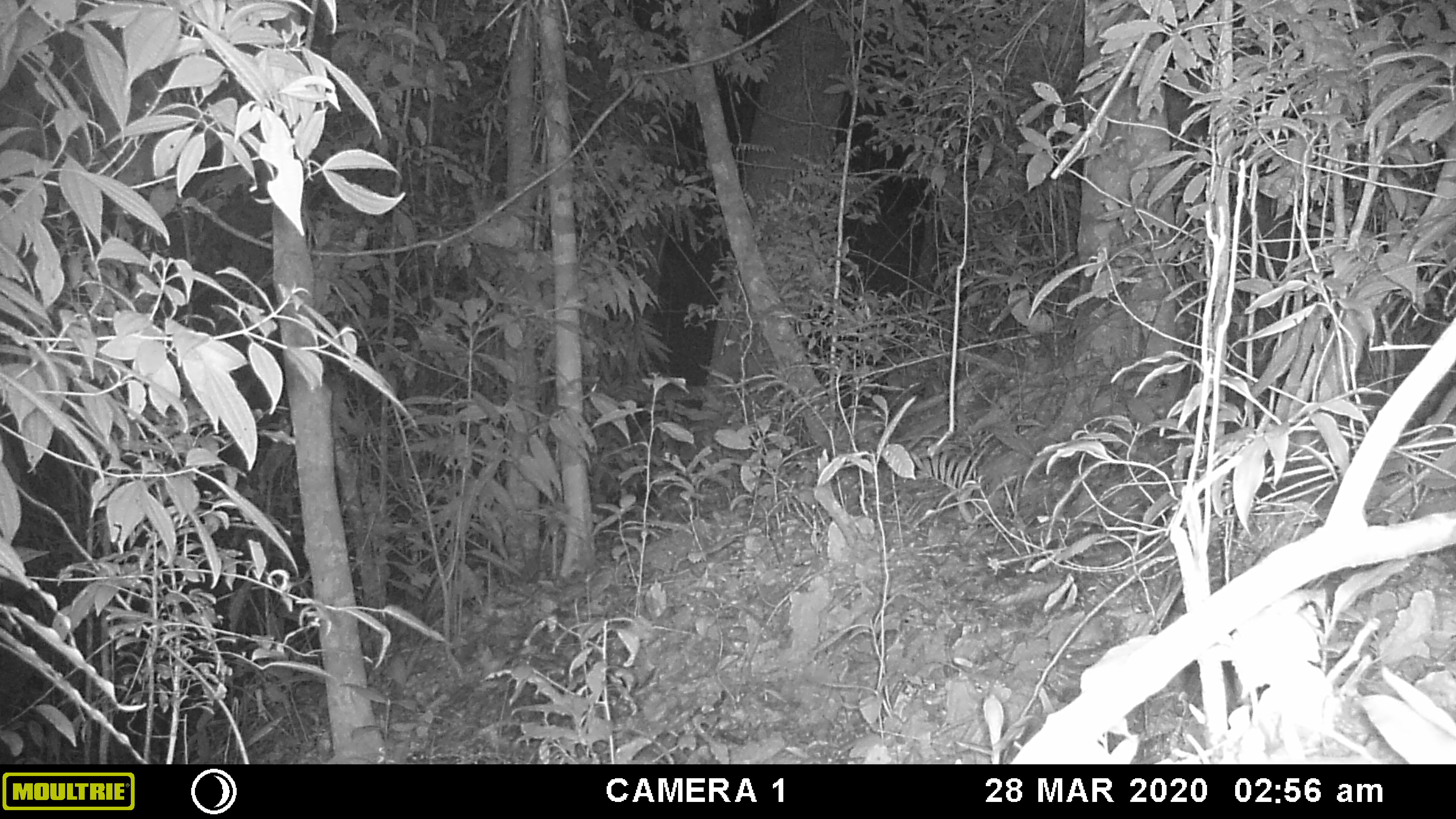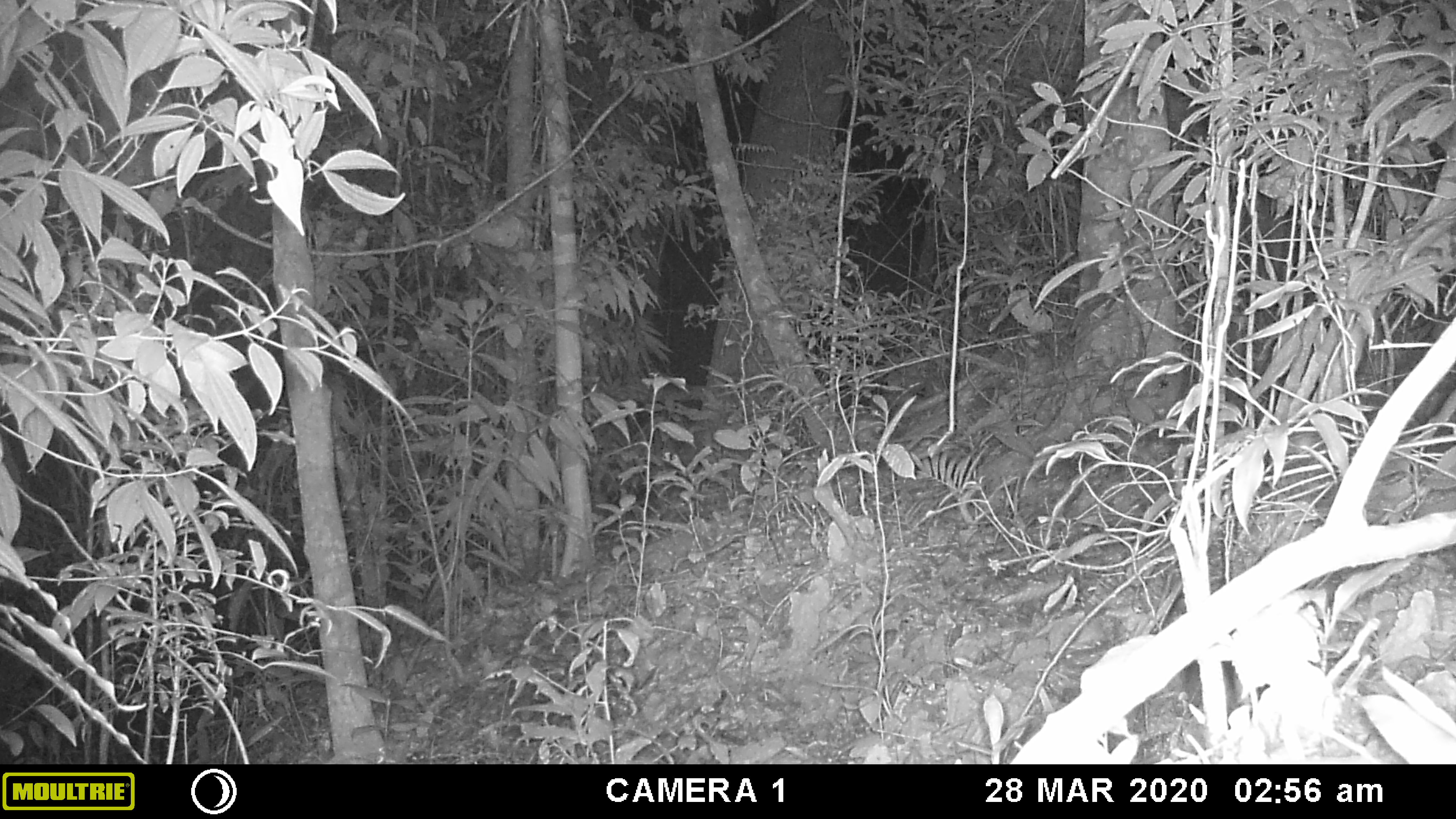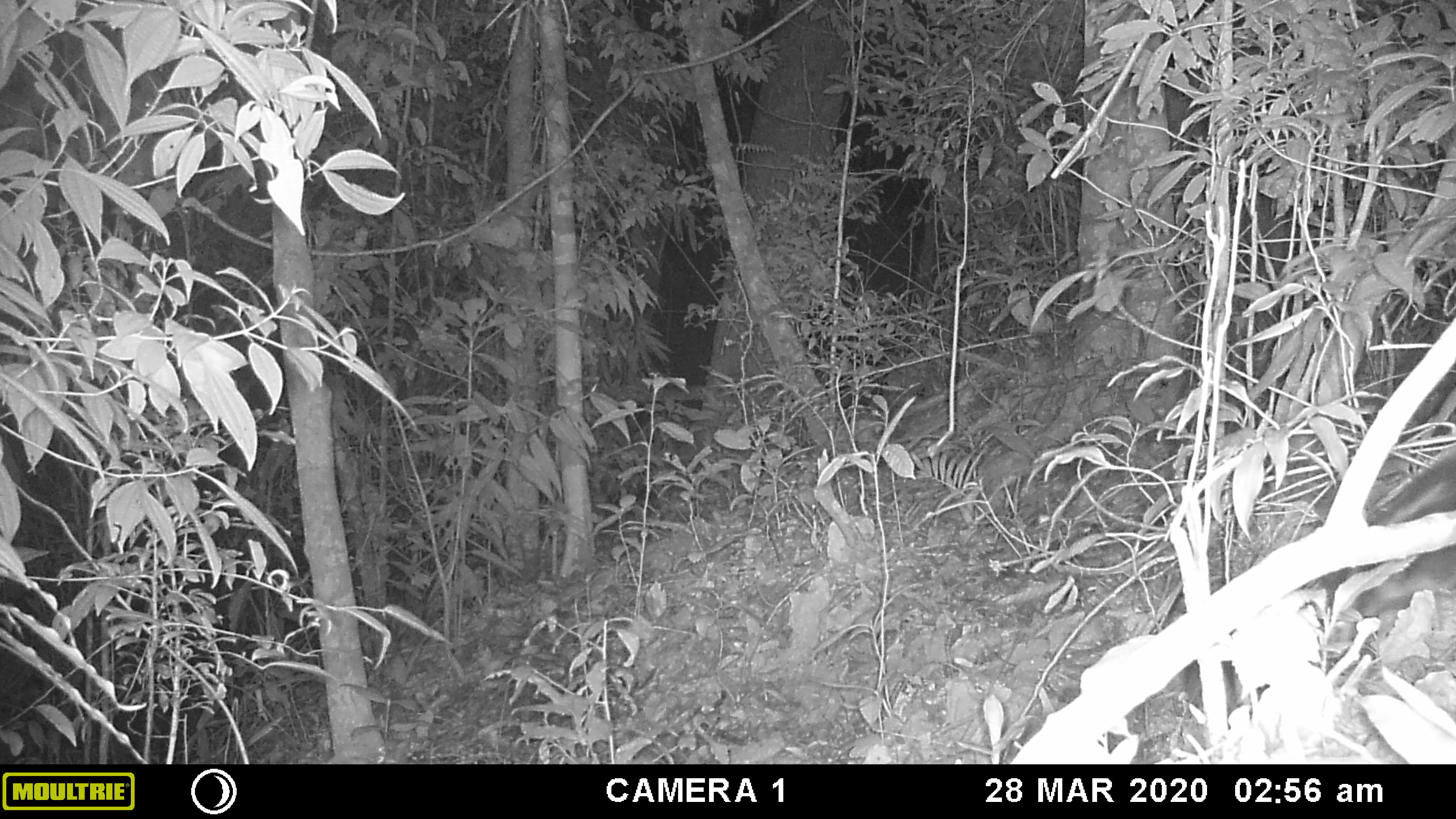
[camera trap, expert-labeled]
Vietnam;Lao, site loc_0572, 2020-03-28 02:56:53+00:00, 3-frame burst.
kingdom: Animalia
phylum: Chordata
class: Mammalia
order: Carnivora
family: Viverridae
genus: Paradoxurus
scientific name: Paradoxurus hermaphroditus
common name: common palm civet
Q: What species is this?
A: Common palm civet (Paradoxurus hermaphroditus).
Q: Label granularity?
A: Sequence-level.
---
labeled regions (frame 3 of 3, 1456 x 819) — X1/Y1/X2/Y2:
common palm civet: 1355/444/1456/617